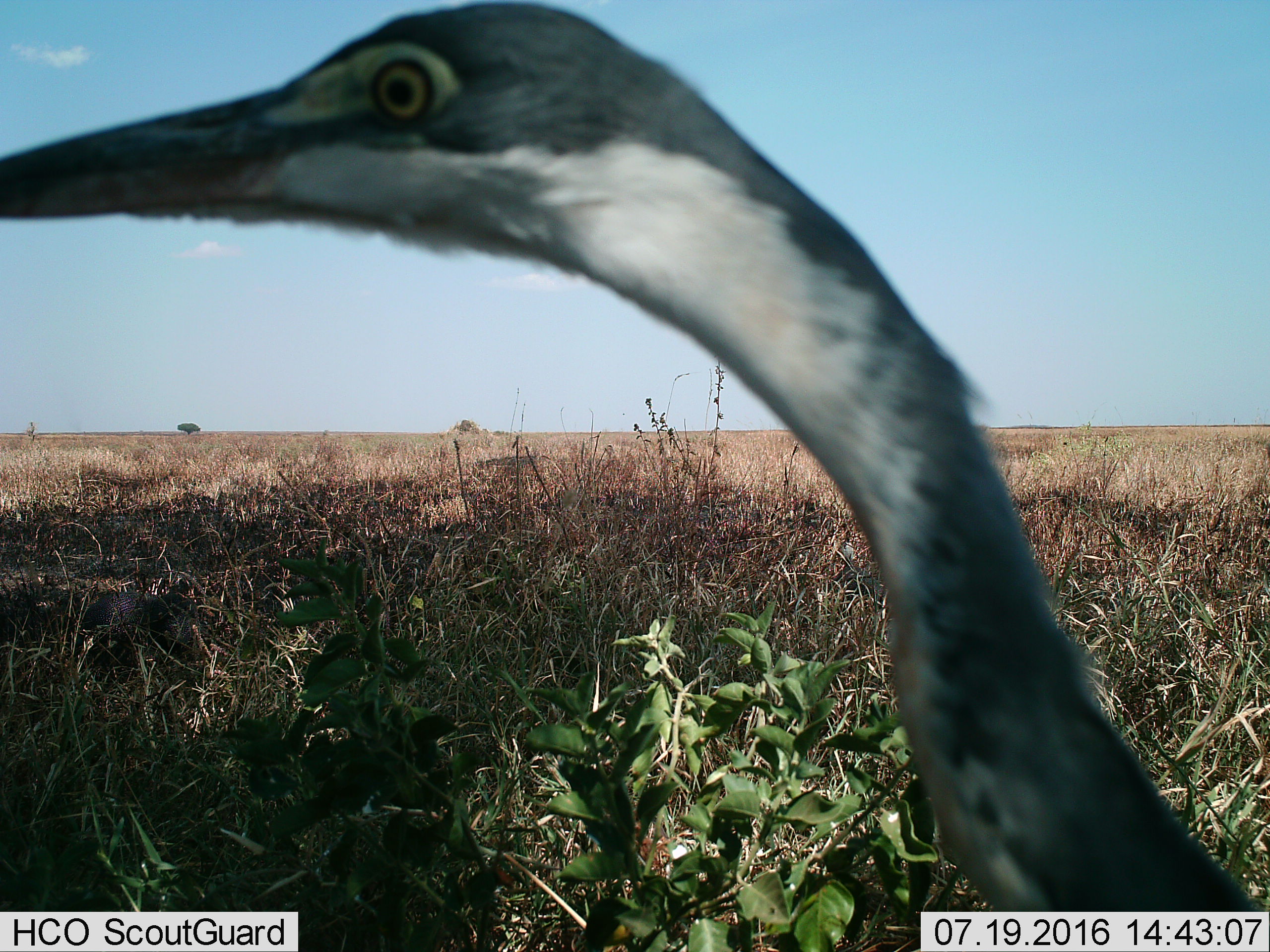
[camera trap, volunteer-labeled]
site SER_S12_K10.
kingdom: Animalia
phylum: Chordata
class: Aves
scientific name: Aves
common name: bird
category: birdother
Birdother (bird) (Aves), count 1. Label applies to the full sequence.